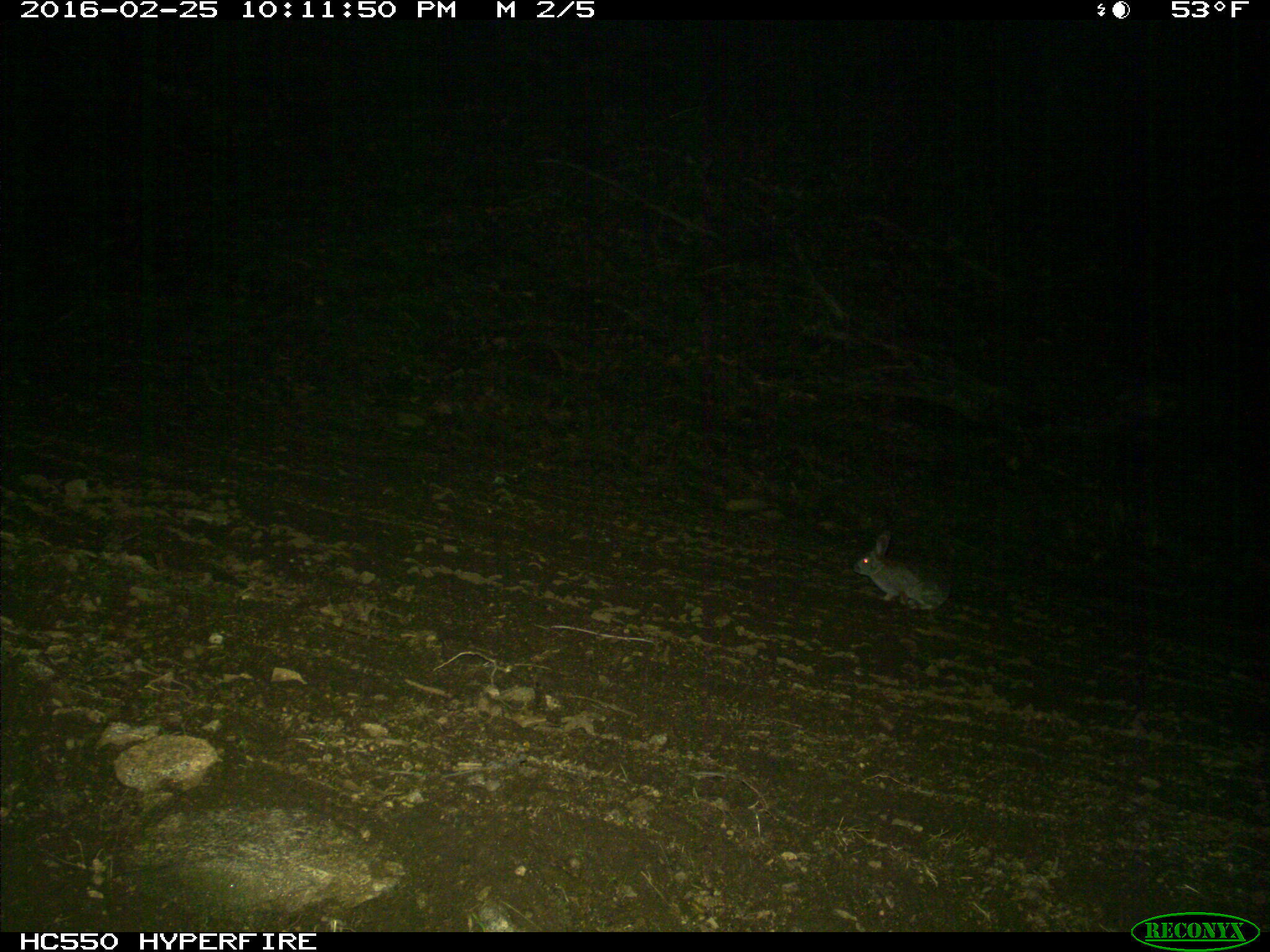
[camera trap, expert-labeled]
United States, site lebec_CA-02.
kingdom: Animalia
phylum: Chordata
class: Mammalia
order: Lagomorpha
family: Leporidae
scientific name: Leporidae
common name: rabbits and hares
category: unidentified rabbit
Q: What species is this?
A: Unidentified rabbit (rabbits and hares) (Leporidae).